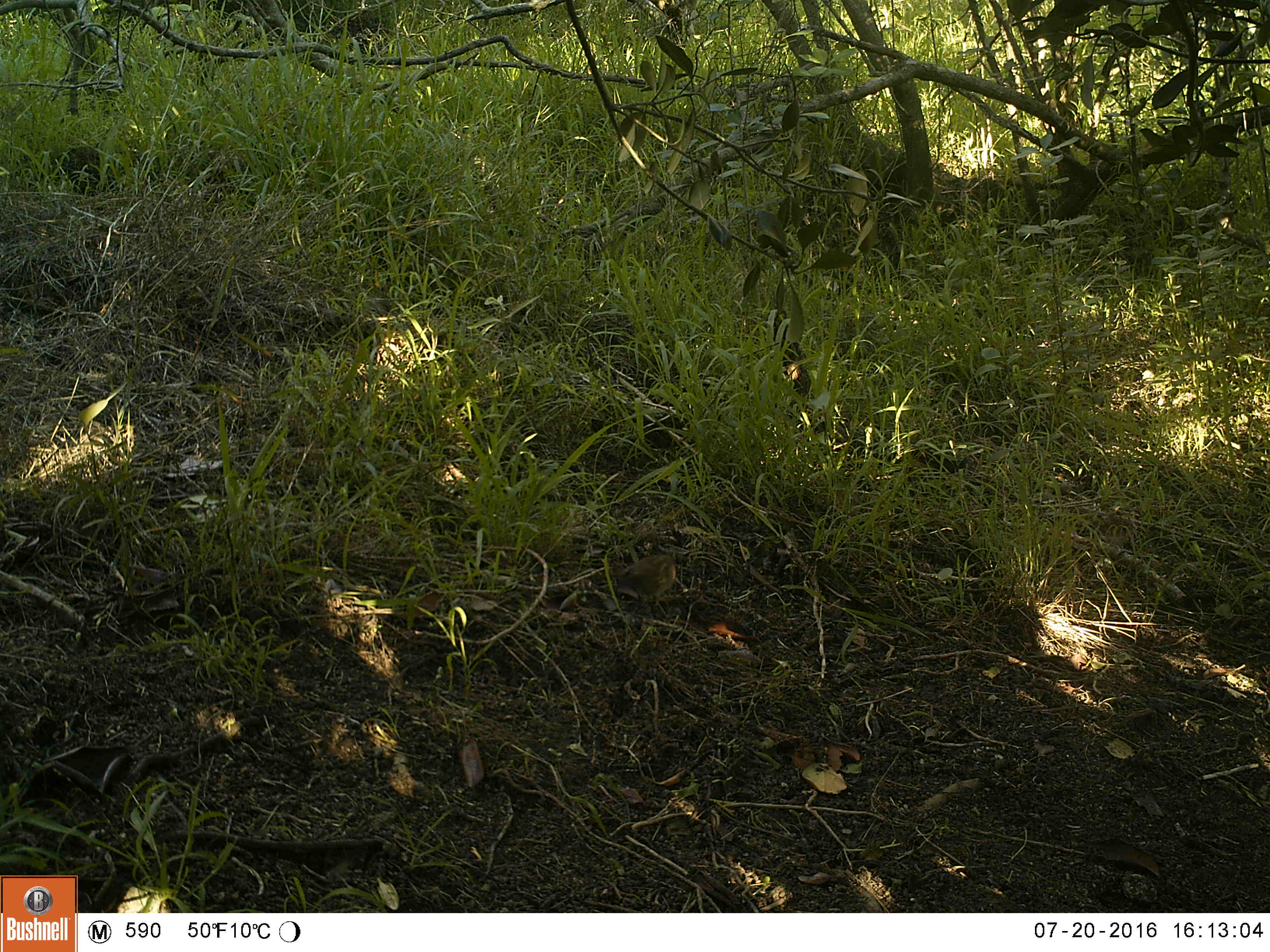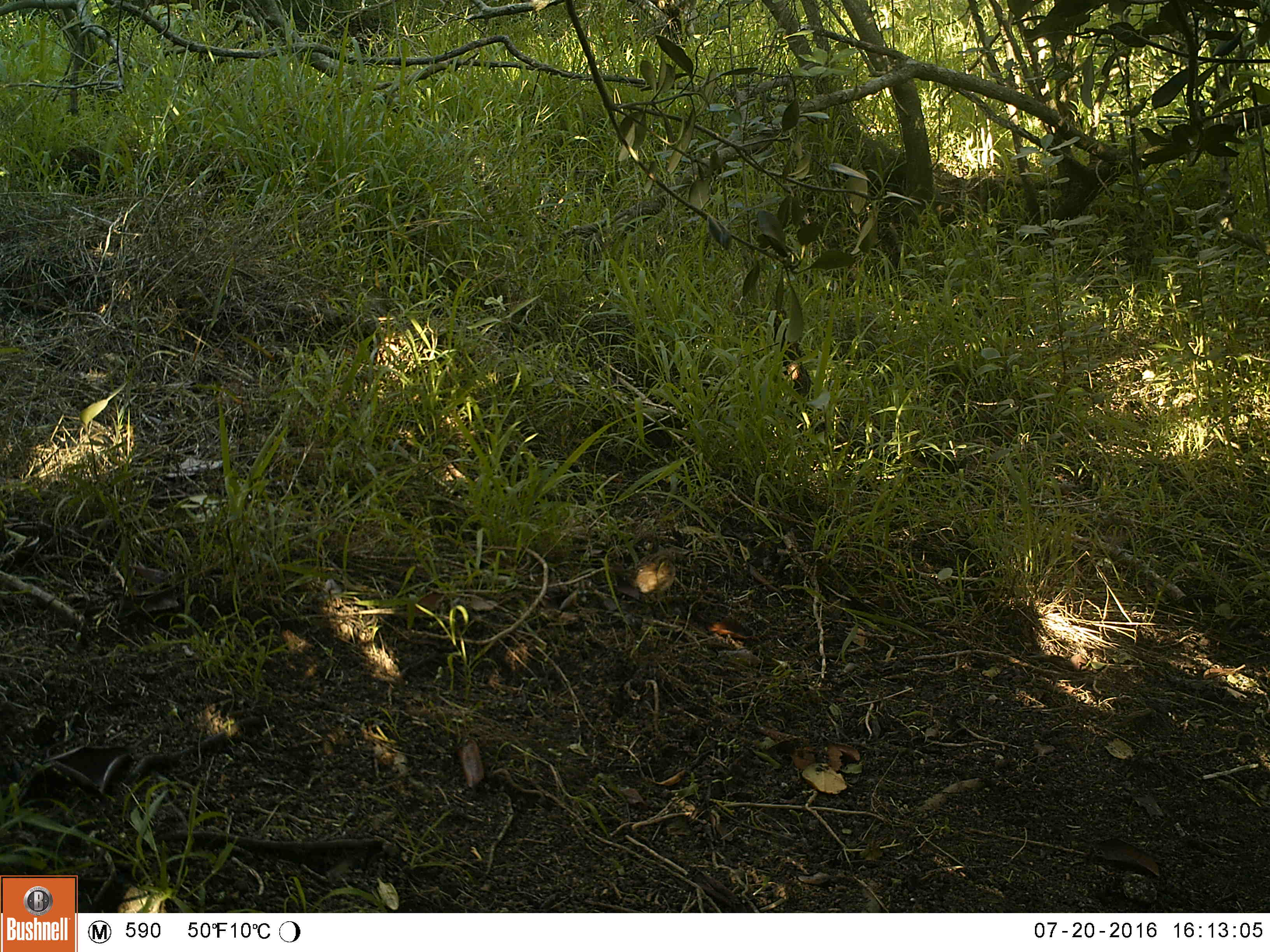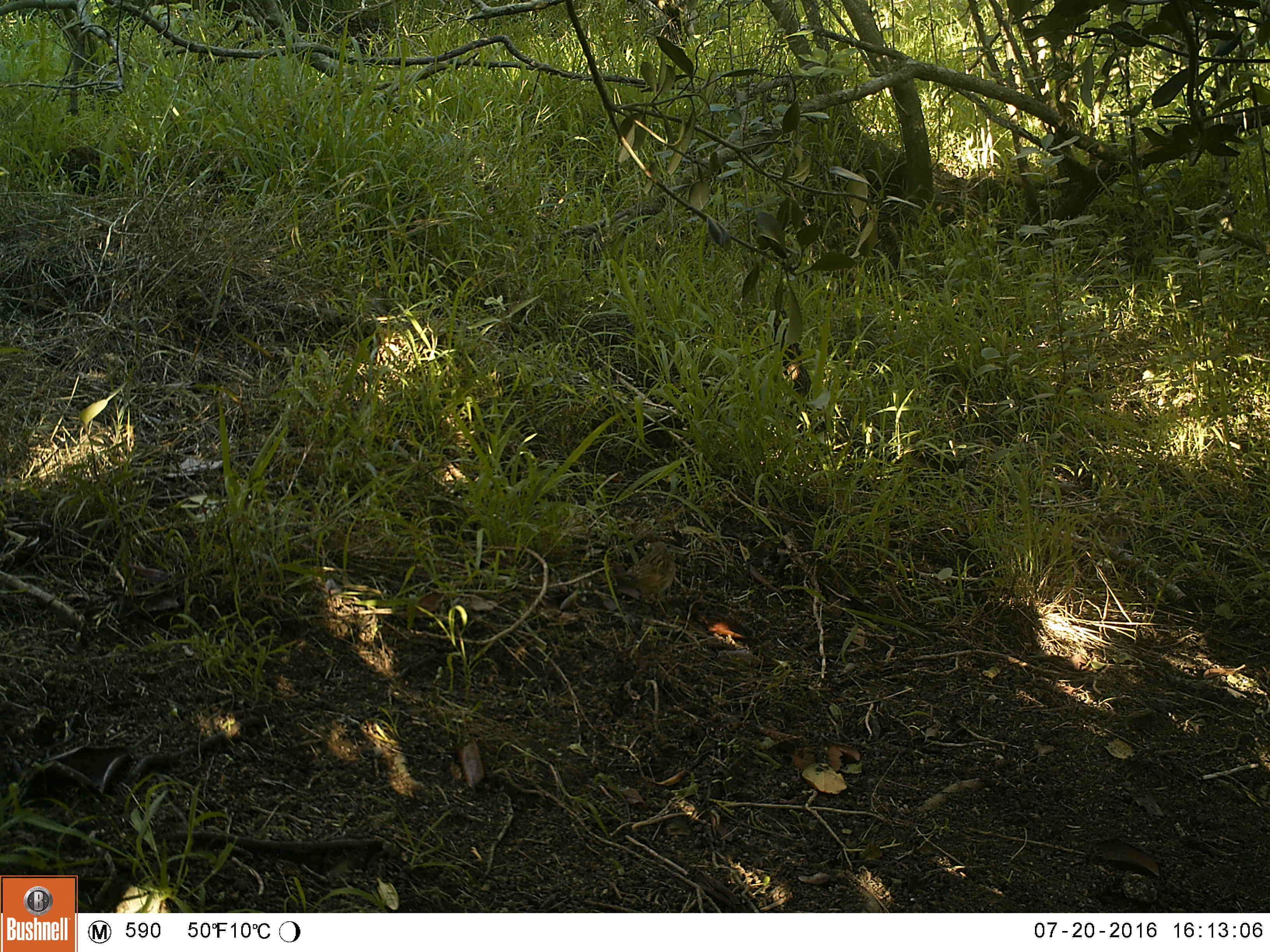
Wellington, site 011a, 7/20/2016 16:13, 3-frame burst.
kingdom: Animalia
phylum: Chordata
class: Aves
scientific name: Aves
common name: bird